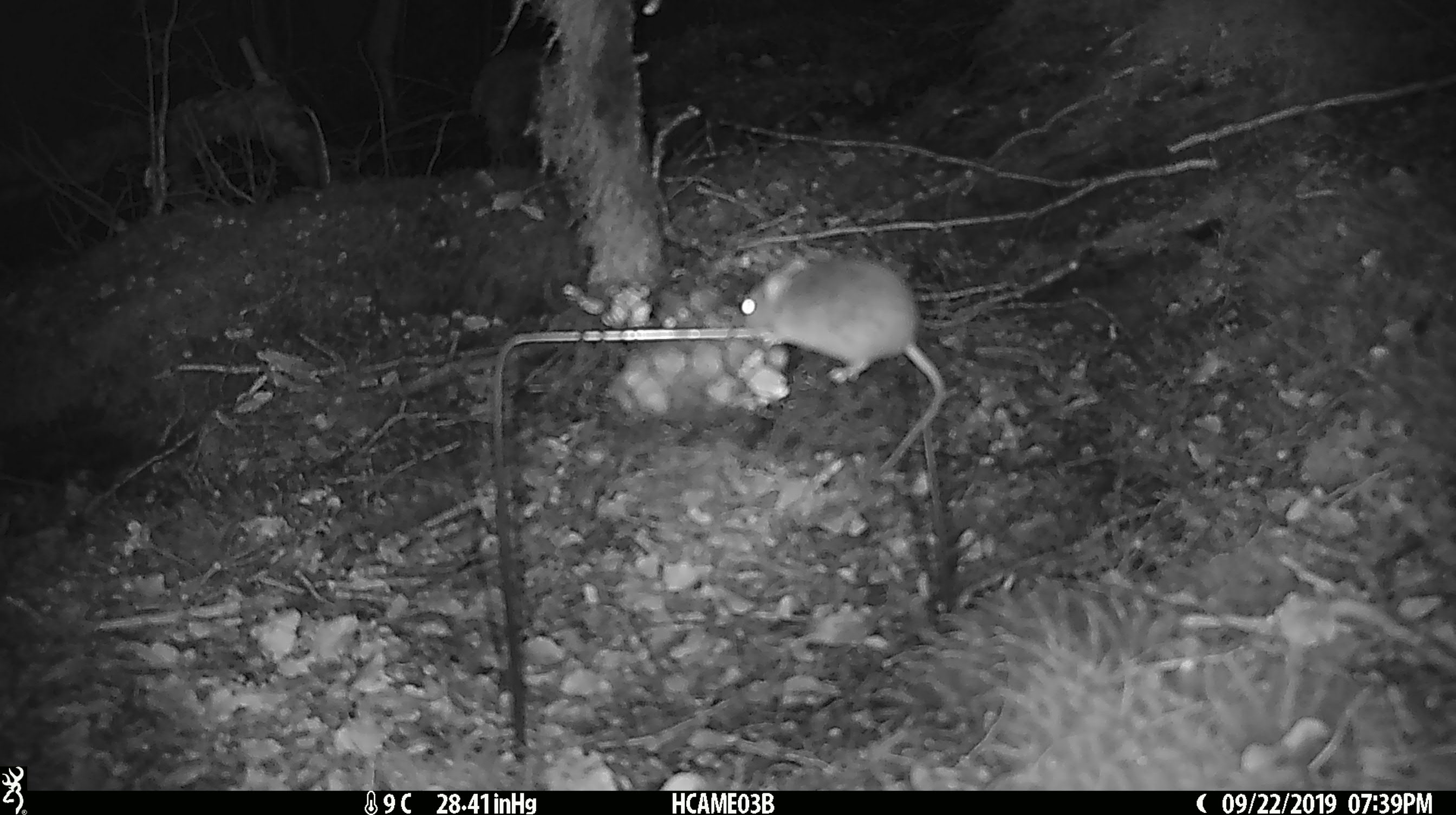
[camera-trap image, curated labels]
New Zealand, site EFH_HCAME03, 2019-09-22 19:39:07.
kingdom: Animalia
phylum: Chordata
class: Mammalia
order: Rodentia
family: Muridae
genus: Mus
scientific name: Mus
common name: mouse